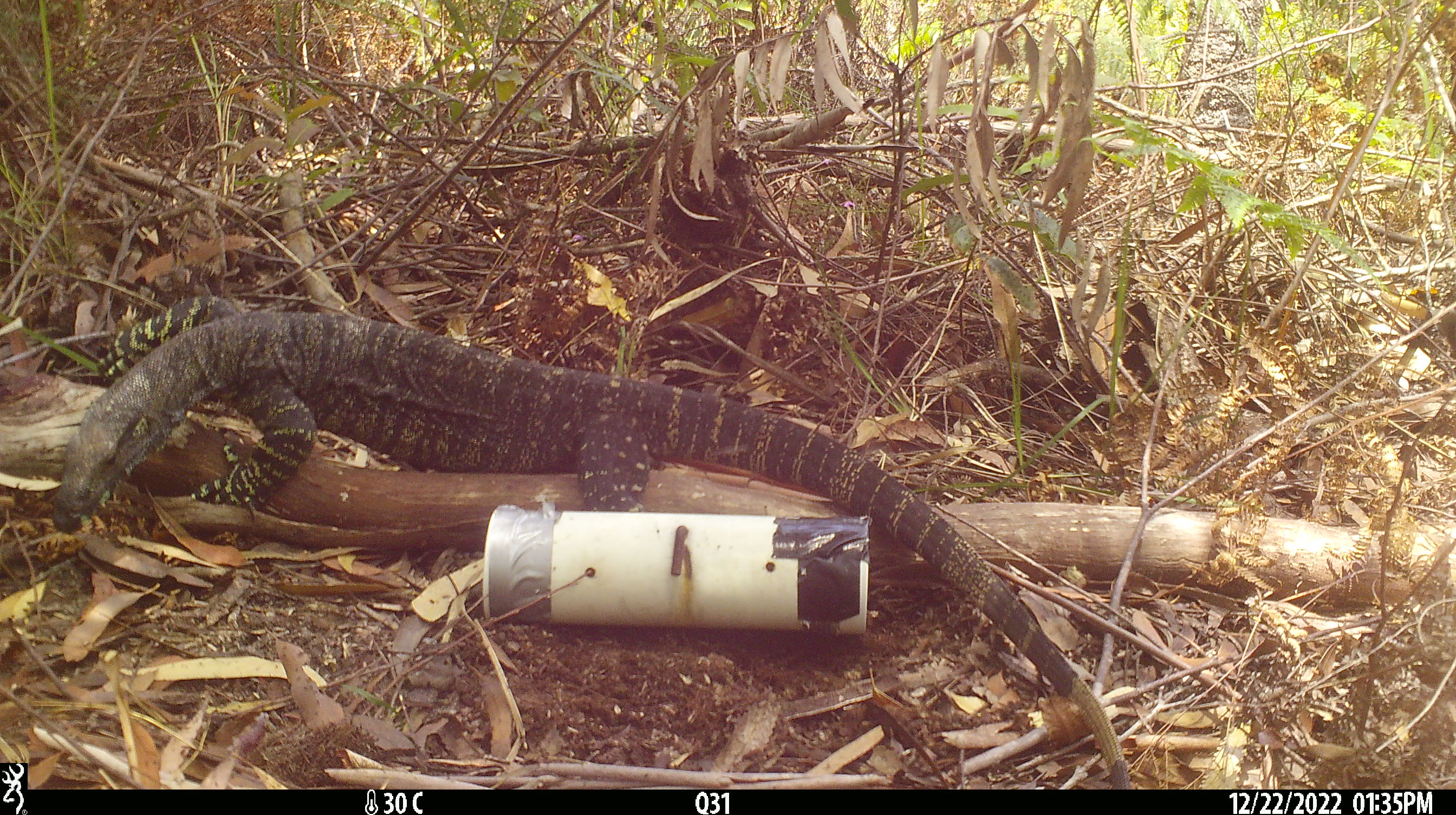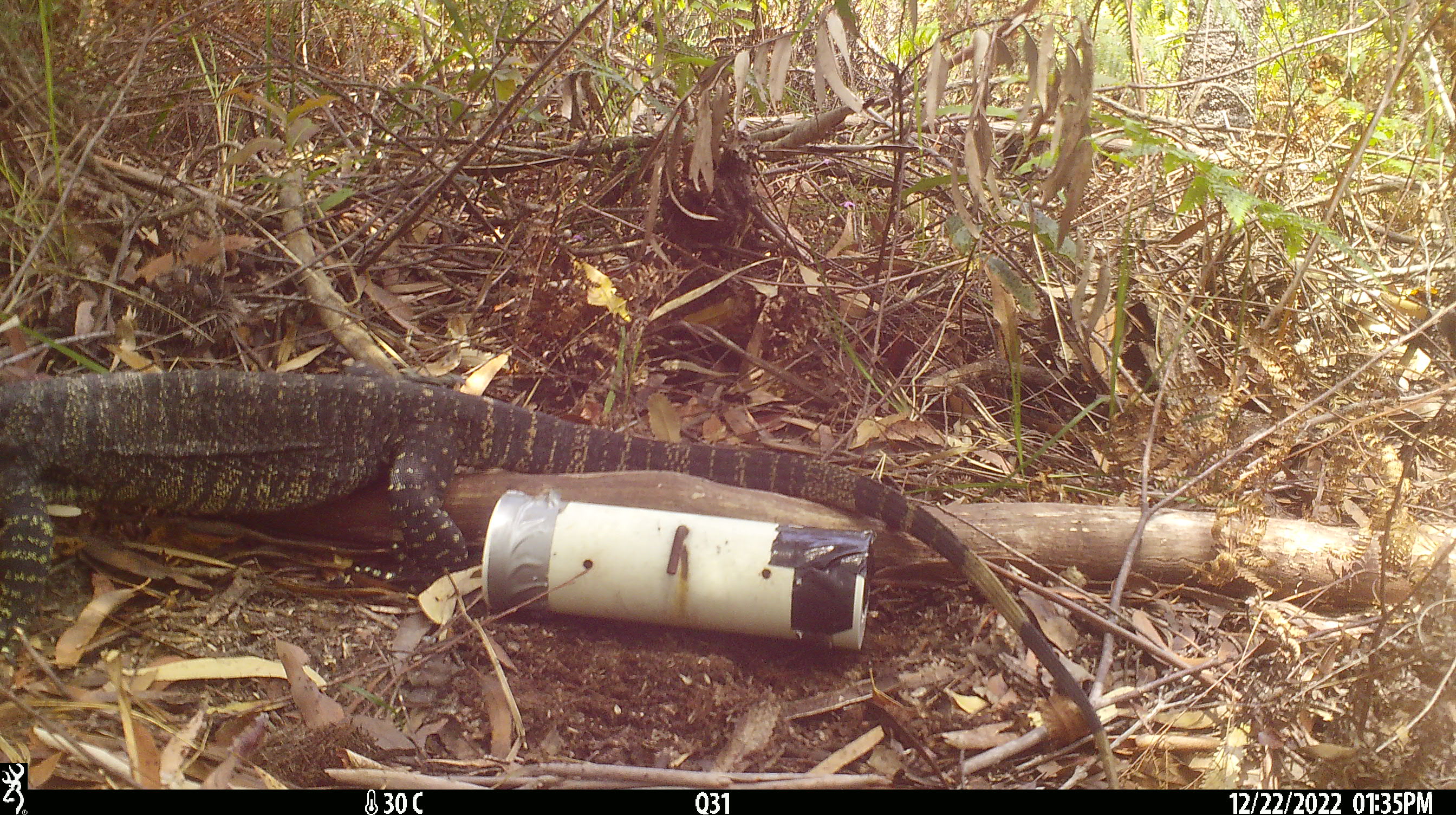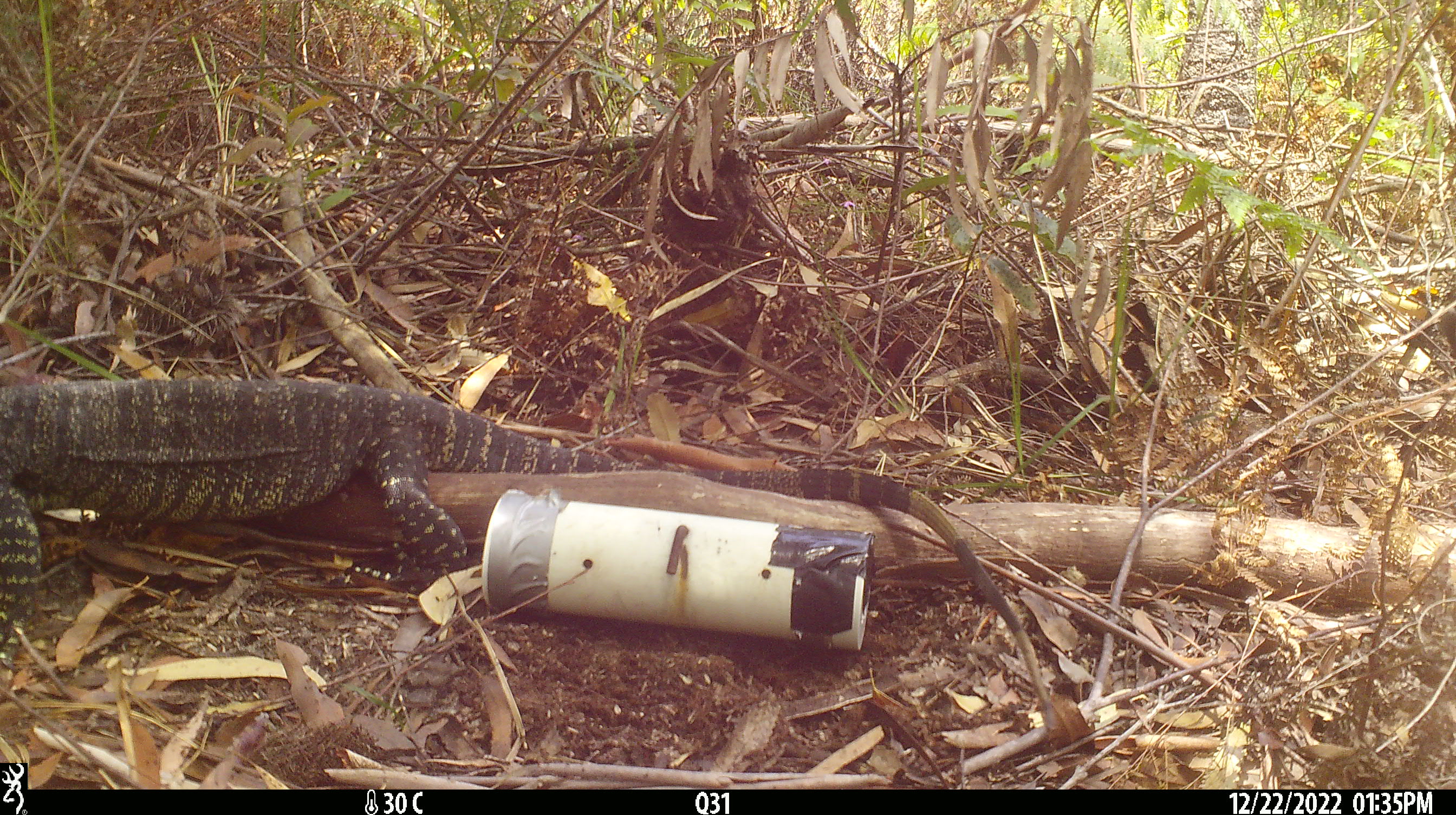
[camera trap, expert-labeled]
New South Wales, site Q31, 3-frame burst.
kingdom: Animalia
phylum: Chordata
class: Reptilia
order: Squamata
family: Varanidae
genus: Varanus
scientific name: Varanus varius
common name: lace monitor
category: goanna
Goanna (lace monitor) (Varanus varius).